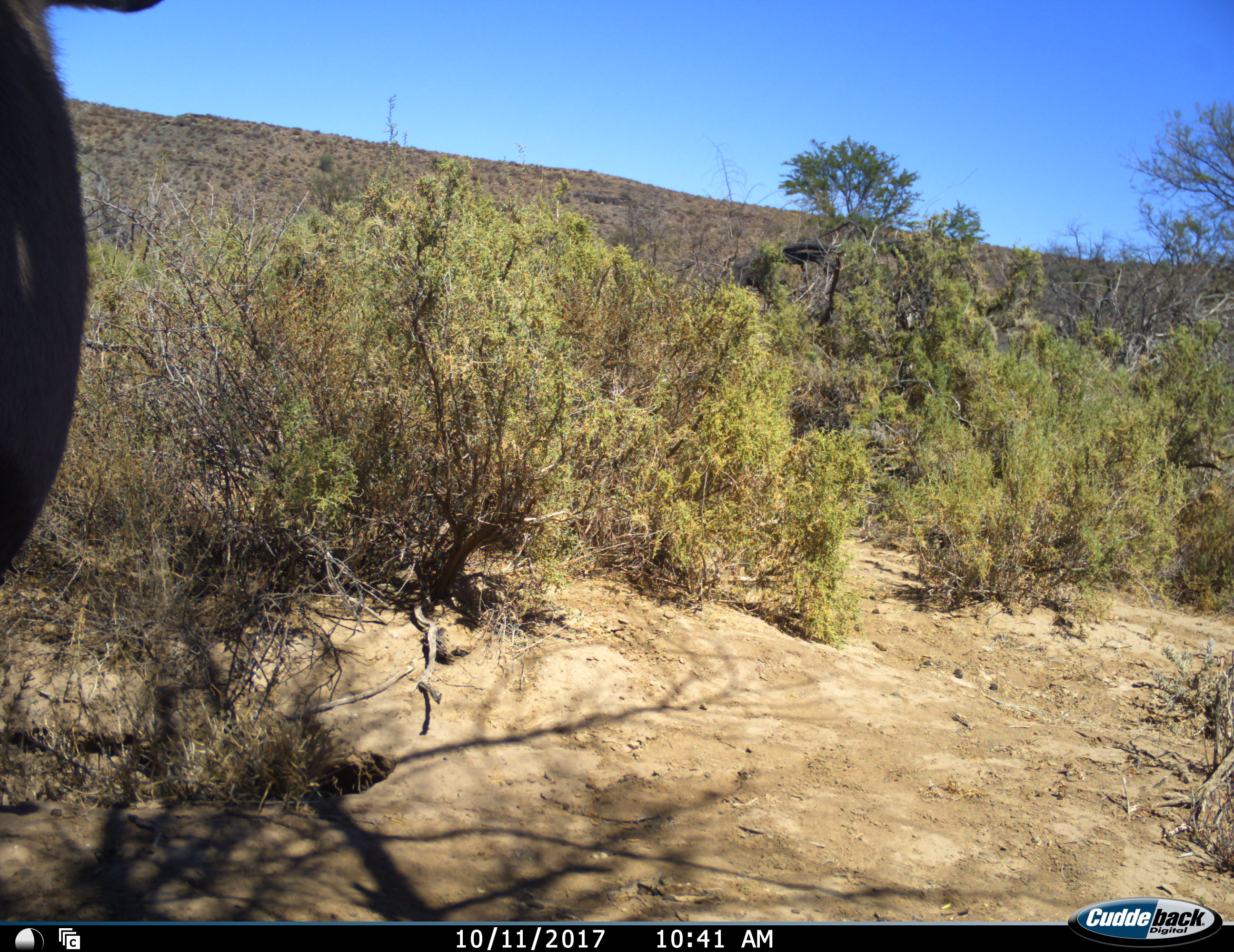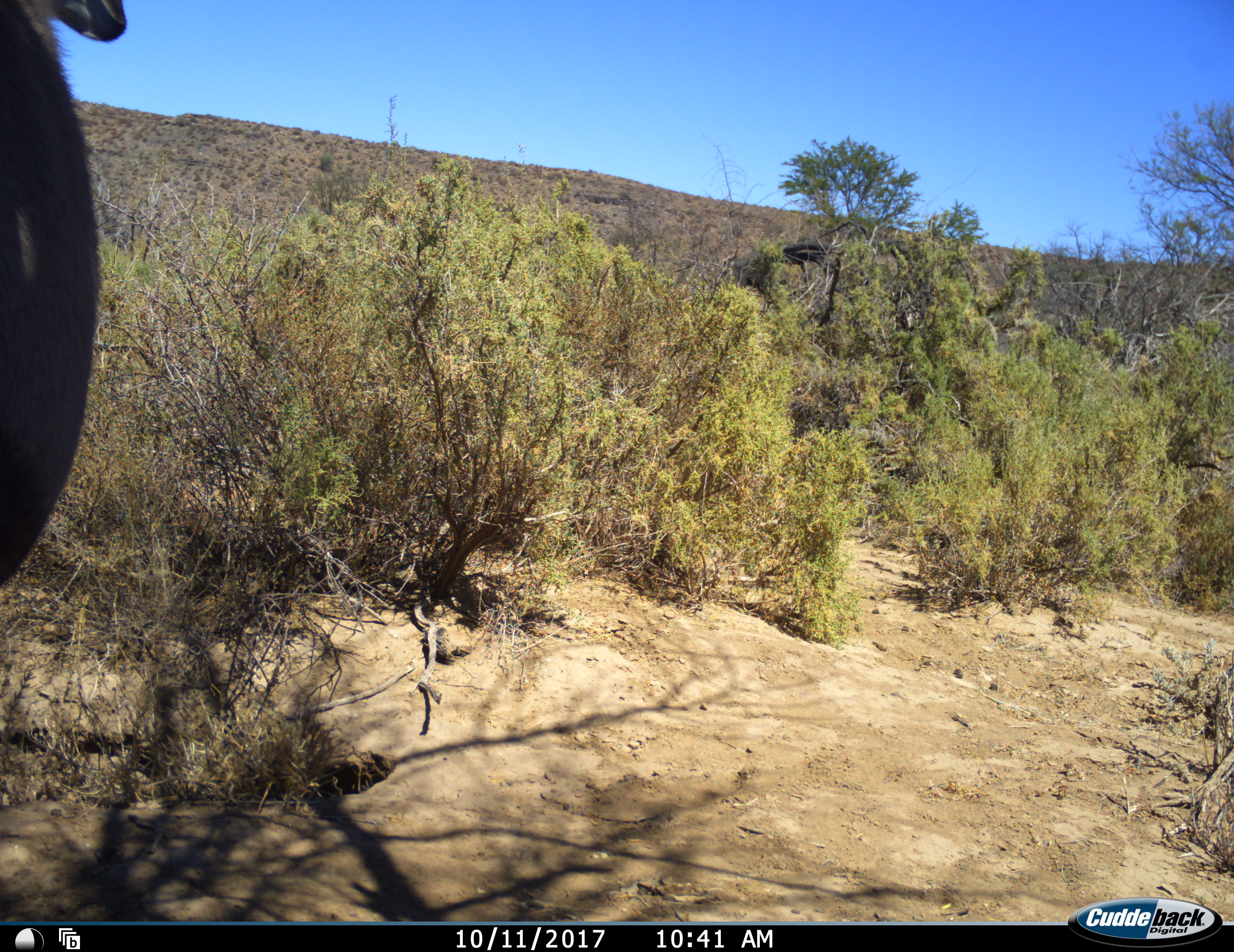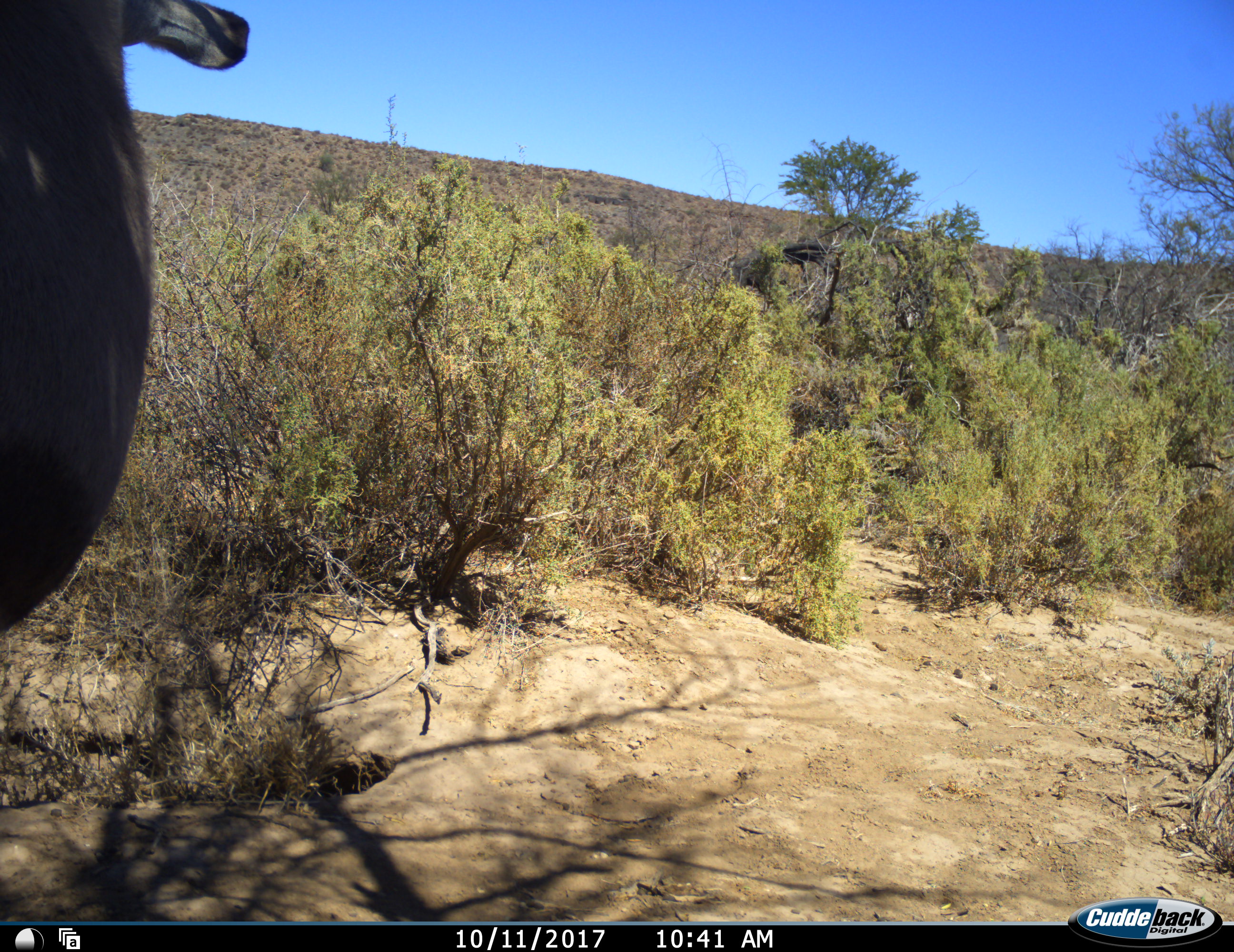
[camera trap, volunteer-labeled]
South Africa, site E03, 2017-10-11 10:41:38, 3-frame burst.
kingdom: Animalia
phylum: Chordata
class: Mammalia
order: Artiodactyla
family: Bovidae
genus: Oryx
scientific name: Oryx gazella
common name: gemsbok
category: gemsbokoryx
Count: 1.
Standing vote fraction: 100%.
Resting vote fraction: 0%.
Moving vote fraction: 0%.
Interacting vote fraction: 0%.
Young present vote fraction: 0%.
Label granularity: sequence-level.